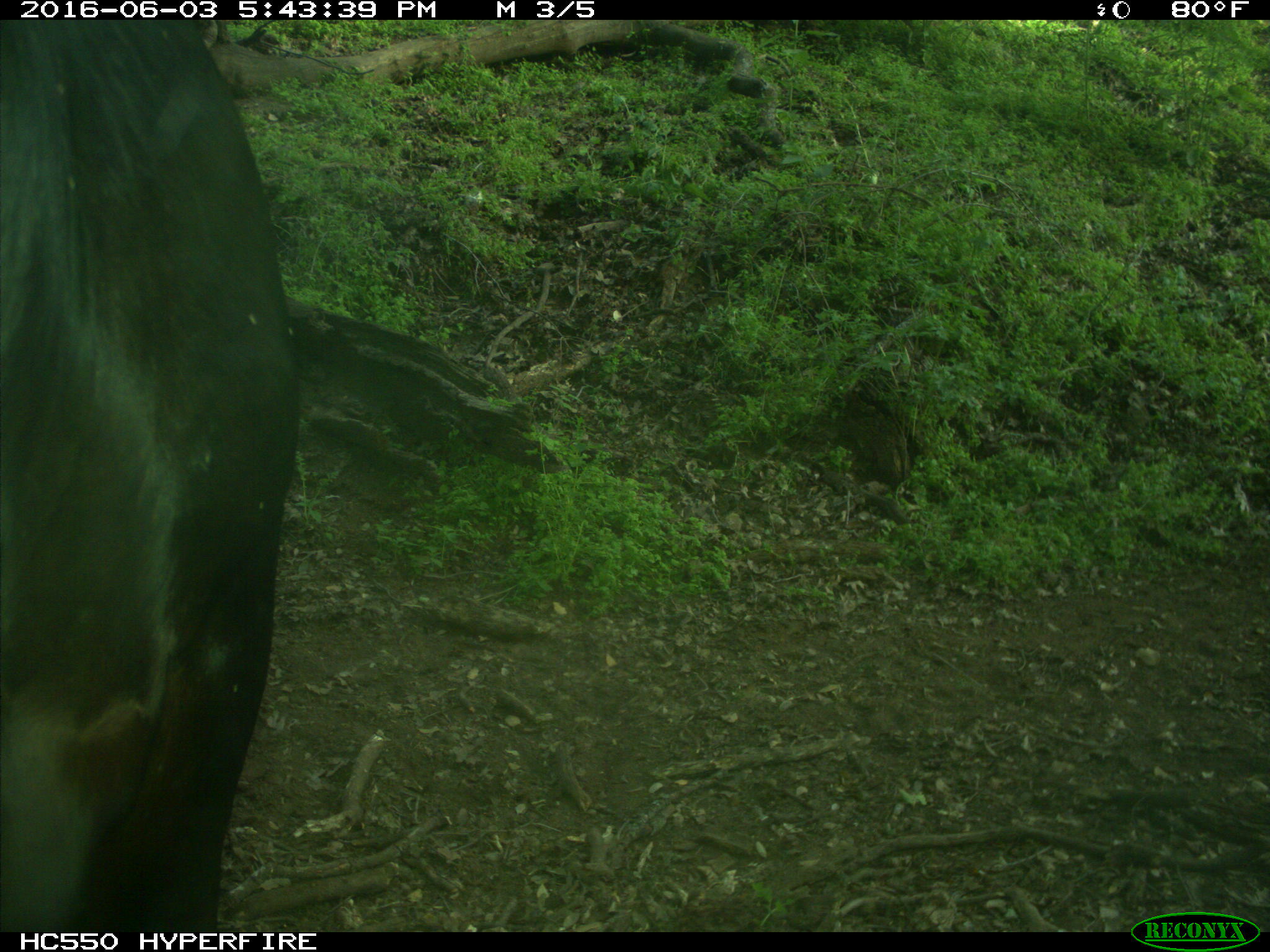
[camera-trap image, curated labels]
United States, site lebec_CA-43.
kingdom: Animalia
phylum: Chordata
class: Mammalia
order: Artiodactyla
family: Bovidae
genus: Bos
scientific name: Bos taurus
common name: domestic cow